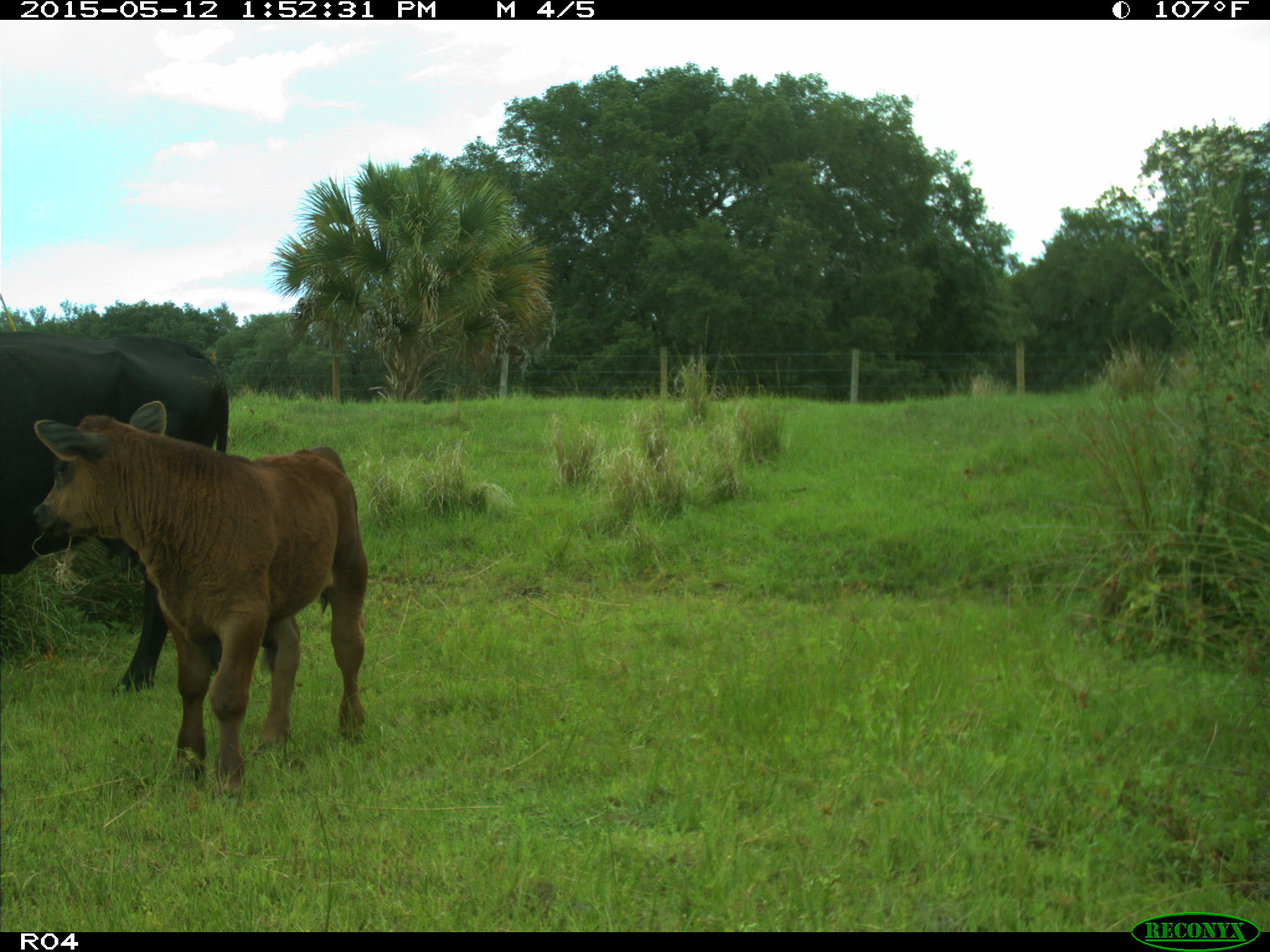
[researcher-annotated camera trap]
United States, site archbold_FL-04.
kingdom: Animalia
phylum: Chordata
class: Mammalia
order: Artiodactyla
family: Bovidae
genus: Bos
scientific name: Bos taurus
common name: domestic cow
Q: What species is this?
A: Bos taurus (domestic cow).